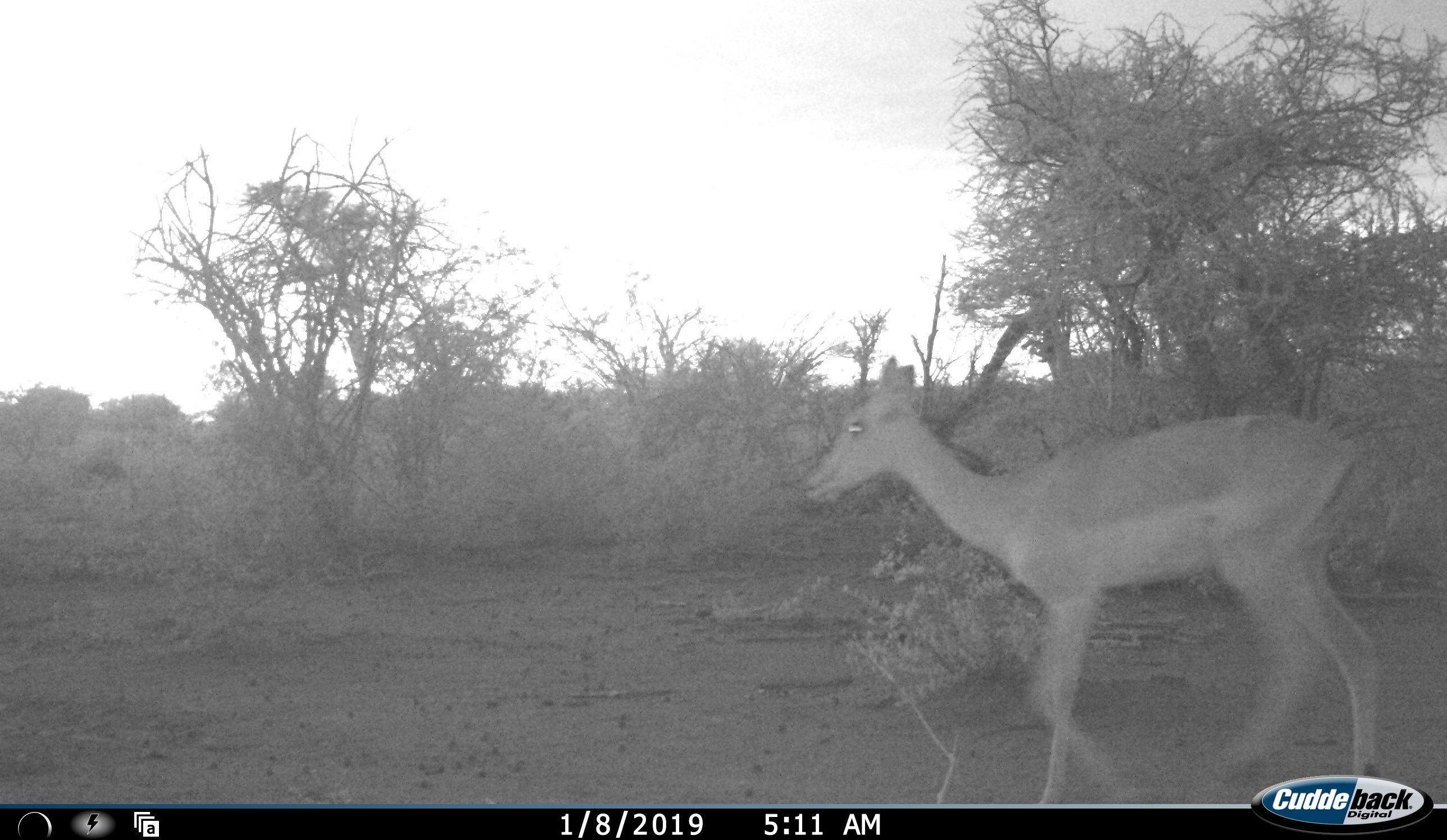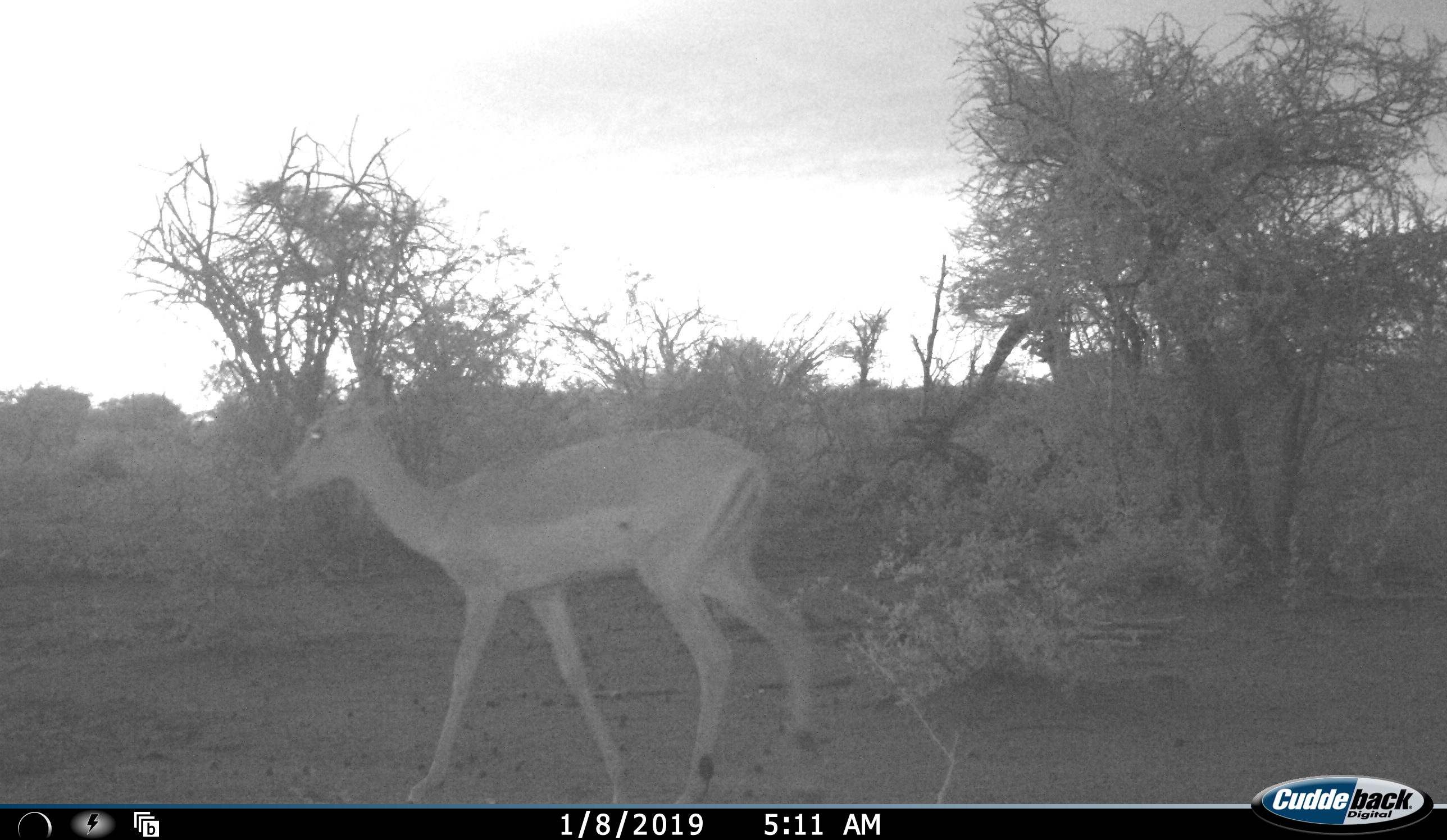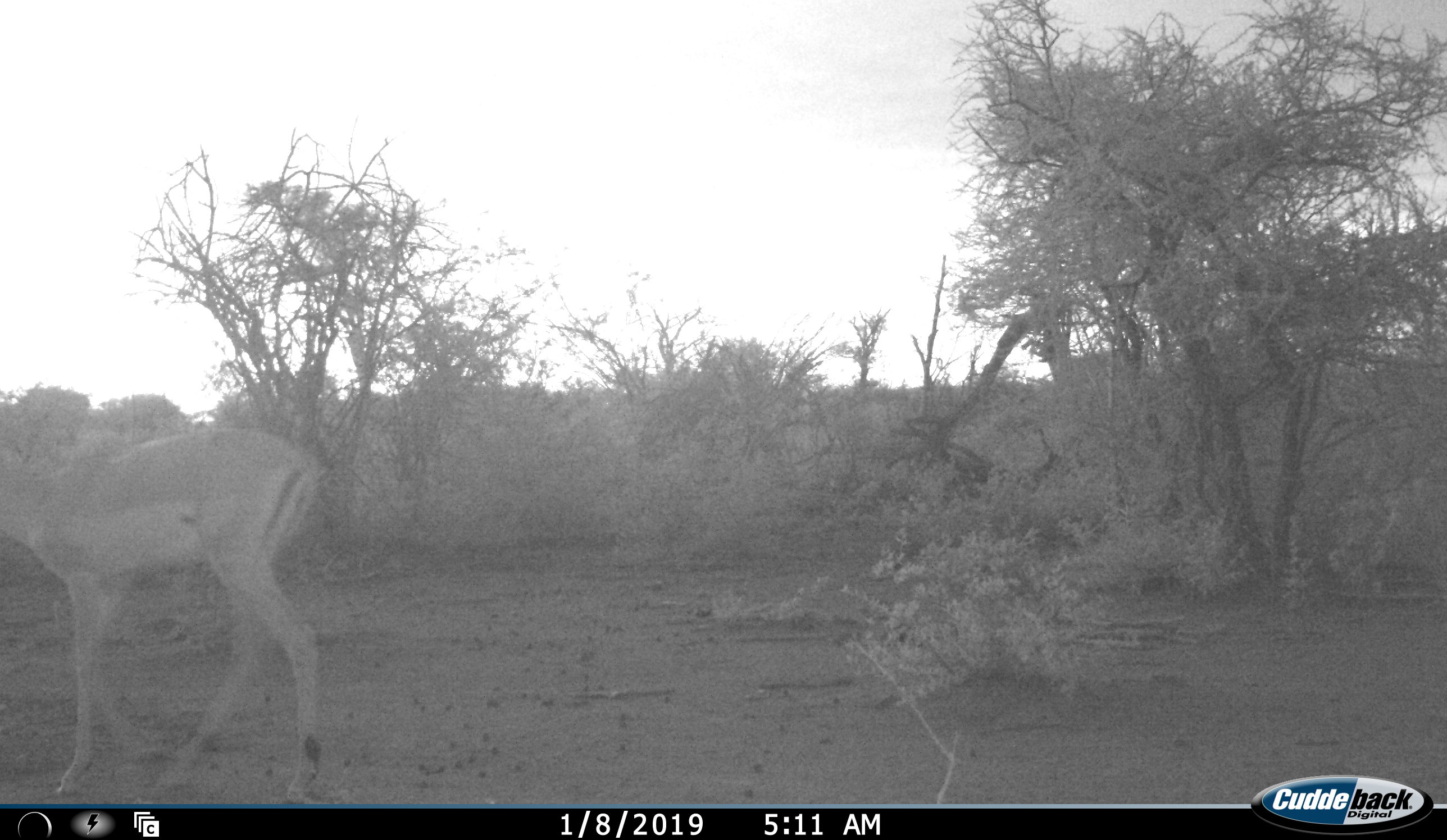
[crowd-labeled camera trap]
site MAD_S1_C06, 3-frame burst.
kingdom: Animalia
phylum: Chordata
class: Mammalia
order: Artiodactyla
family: Bovidae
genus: Aepyceros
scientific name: Aepyceros melampus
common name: impala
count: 1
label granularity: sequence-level